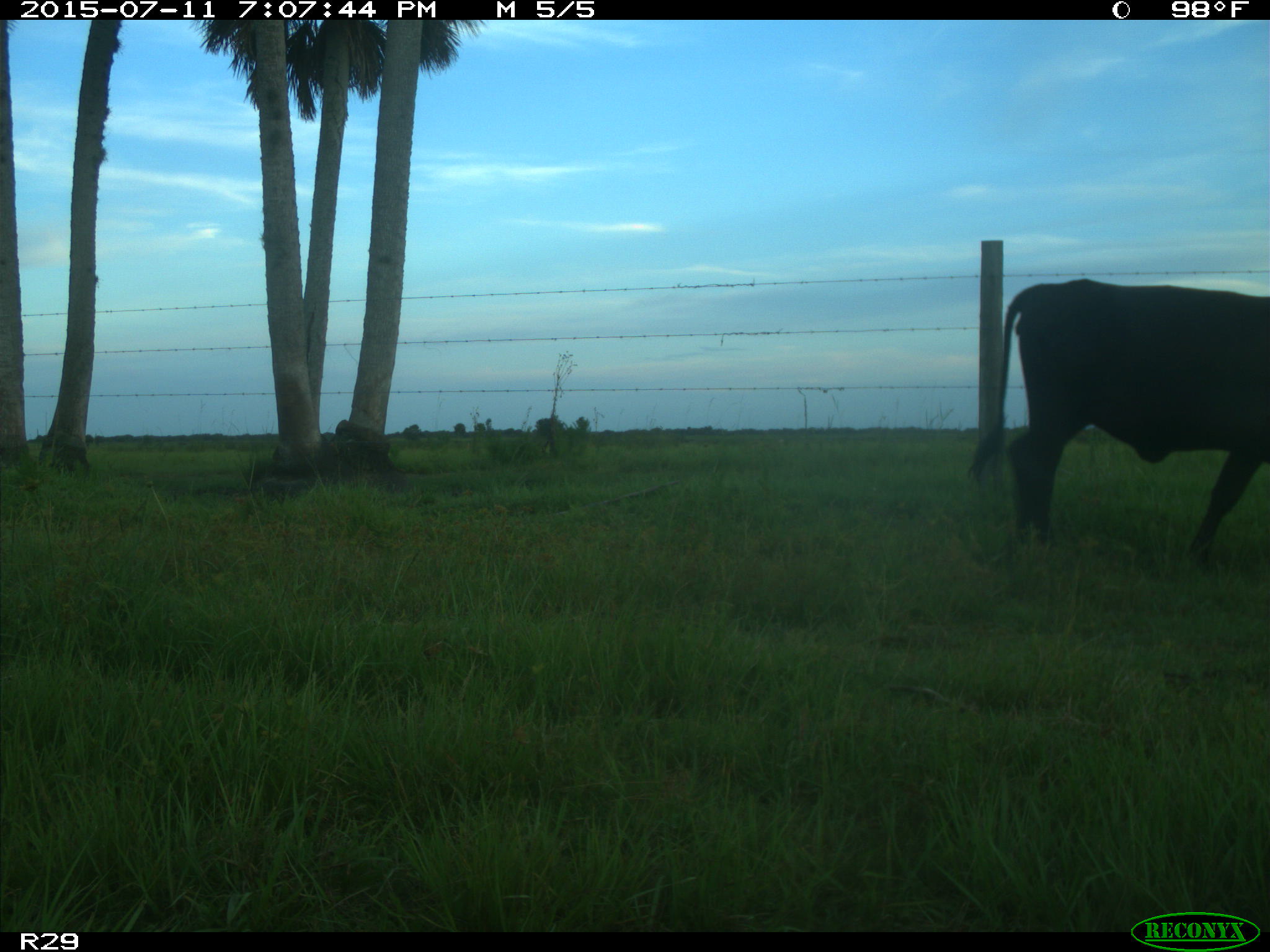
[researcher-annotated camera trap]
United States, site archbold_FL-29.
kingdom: Animalia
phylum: Chordata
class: Mammalia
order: Artiodactyla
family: Bovidae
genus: Bos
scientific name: Bos taurus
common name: domestic cow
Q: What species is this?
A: Bos taurus (domestic cow).